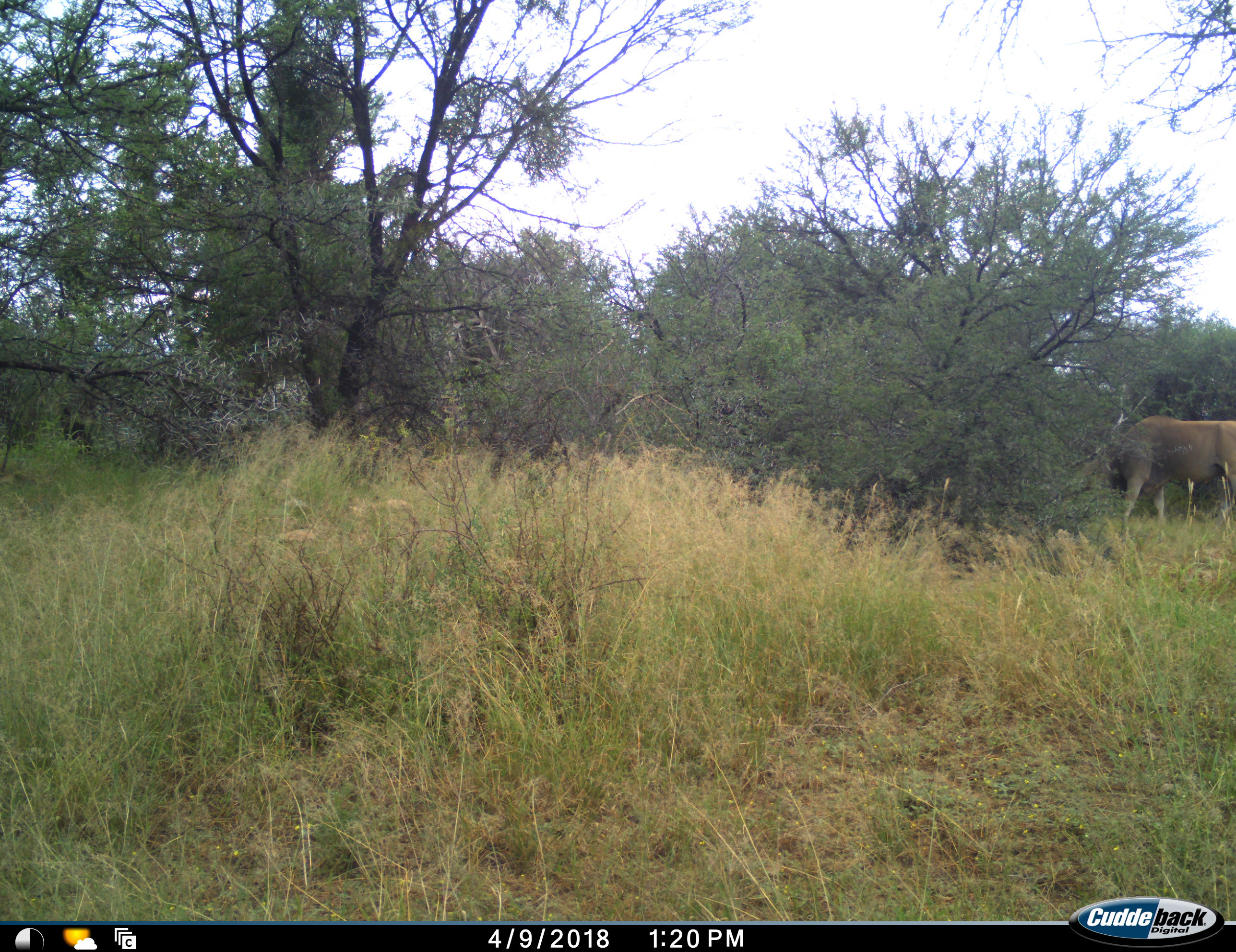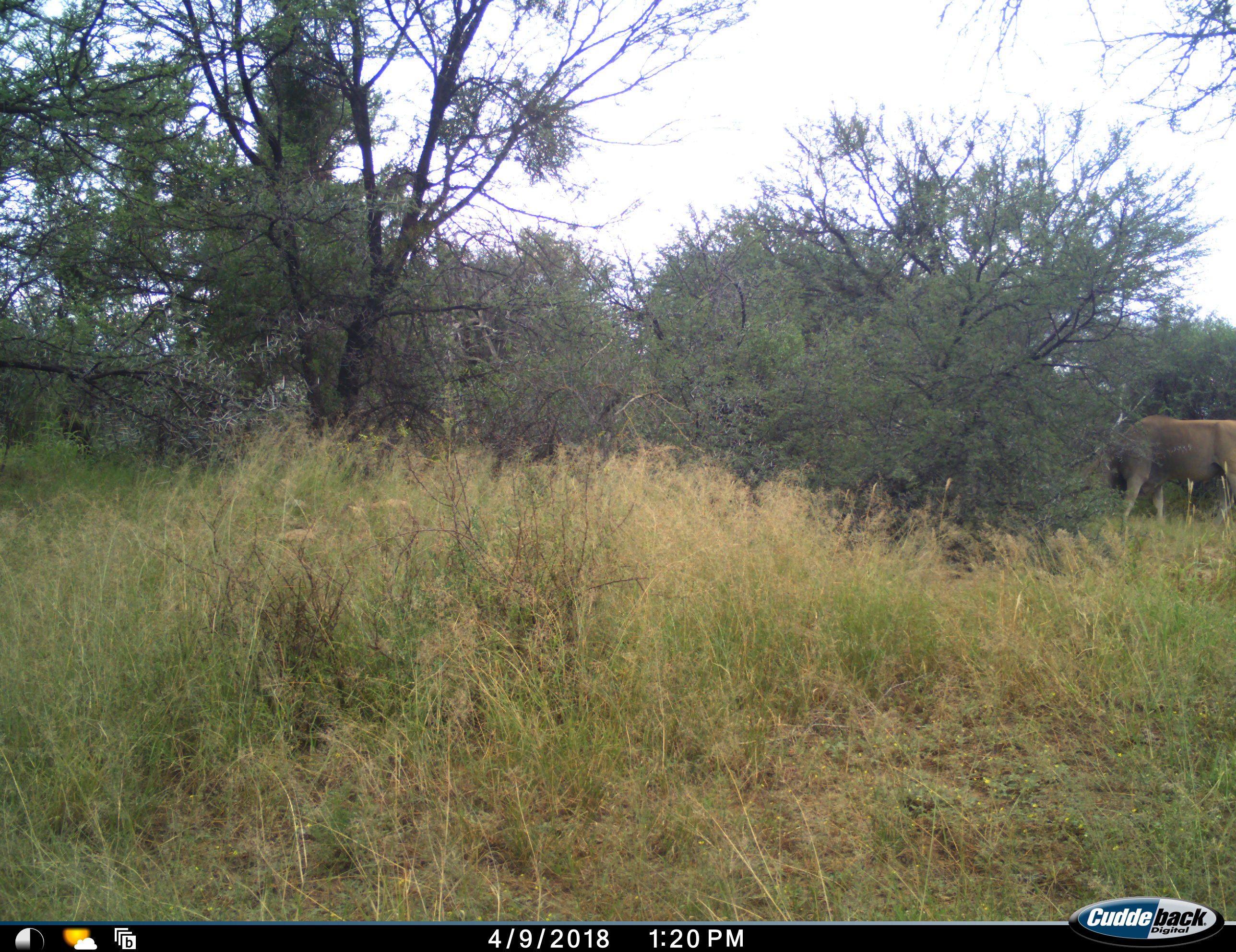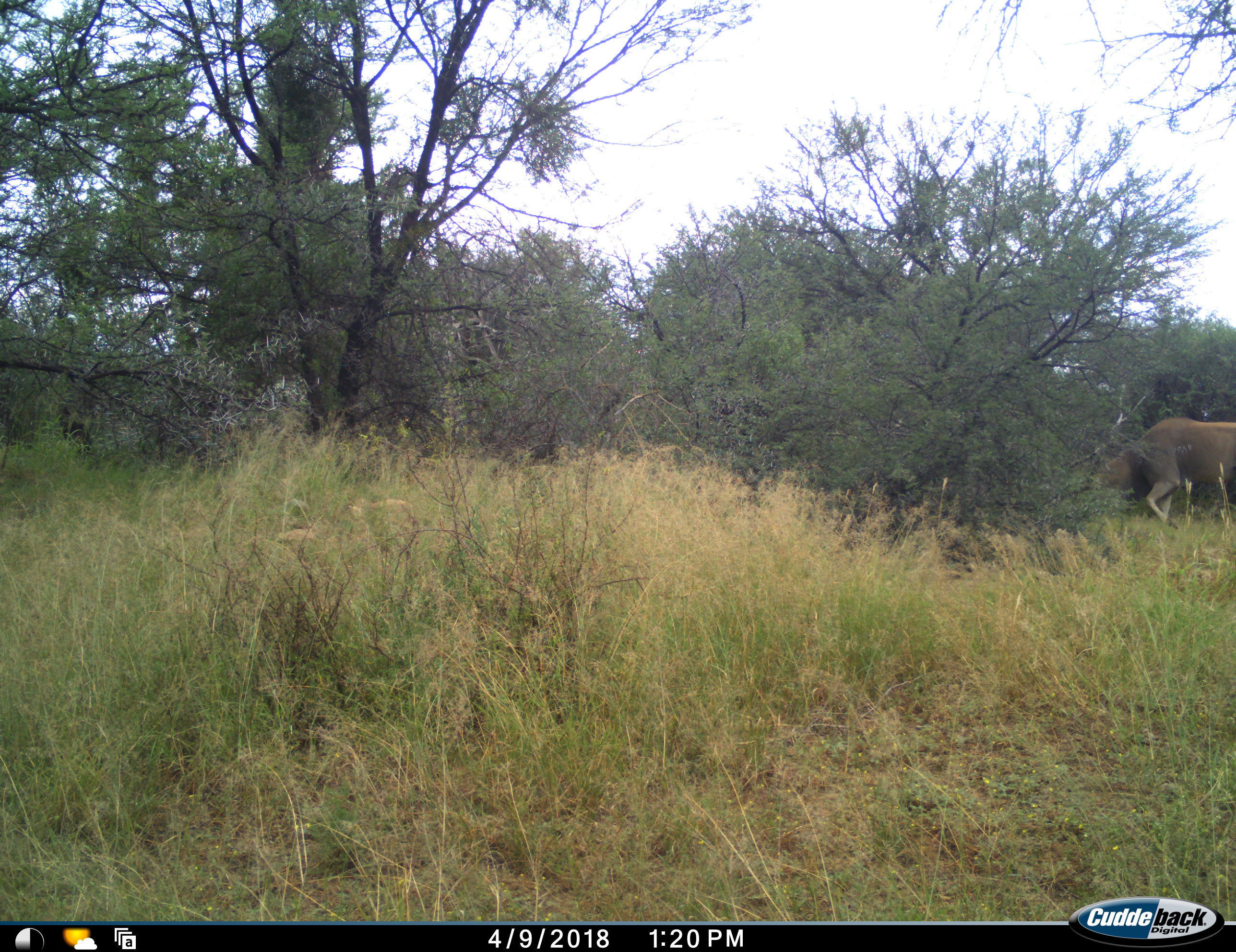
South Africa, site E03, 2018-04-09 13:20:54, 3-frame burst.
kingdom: Animalia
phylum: Chordata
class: Mammalia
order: Artiodactyla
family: Bovidae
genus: Tragelaphus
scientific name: Tragelaphus oryx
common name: eland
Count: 1.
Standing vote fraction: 20%.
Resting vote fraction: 0%.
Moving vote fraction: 40%.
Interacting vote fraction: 0%.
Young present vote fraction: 0%.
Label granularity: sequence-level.